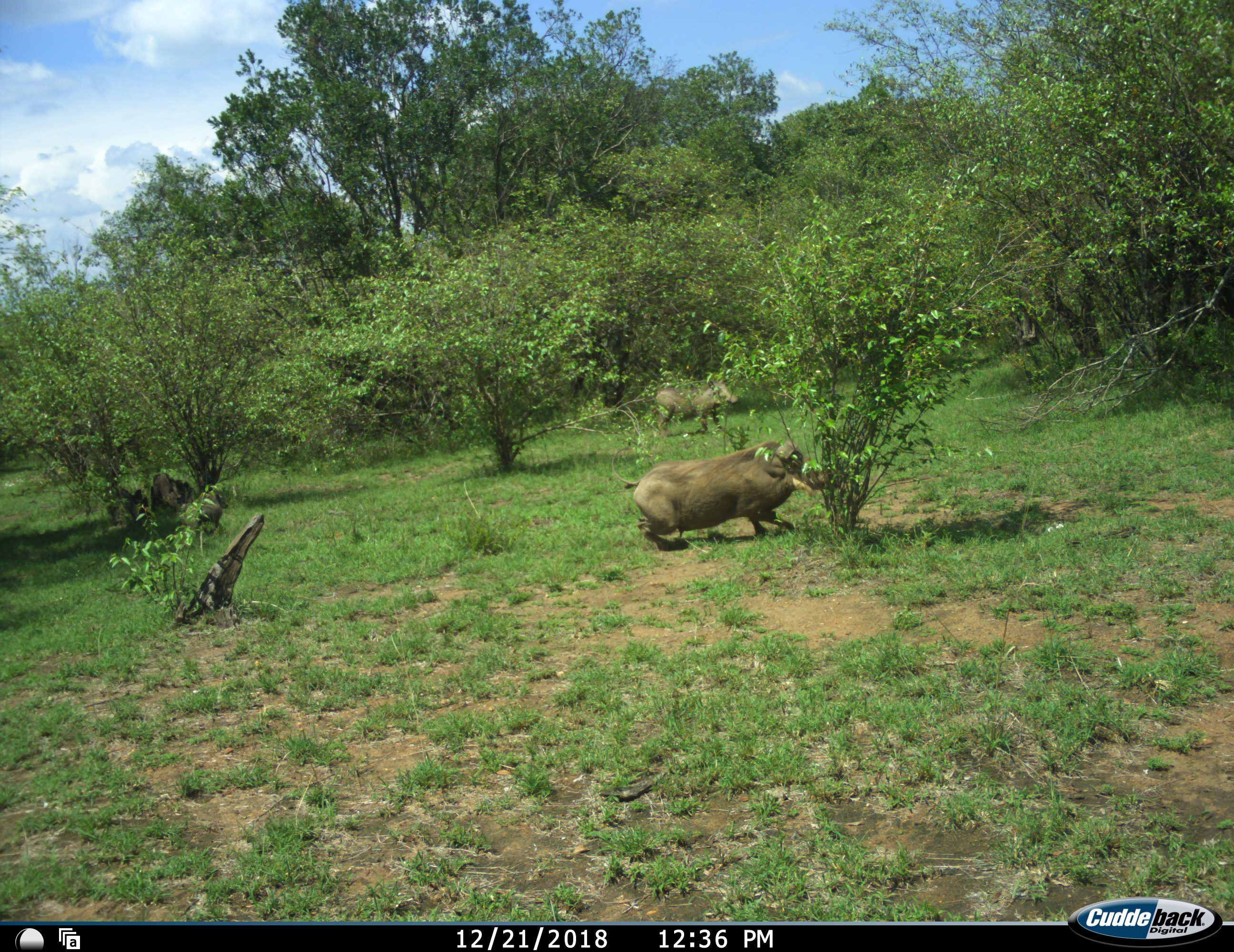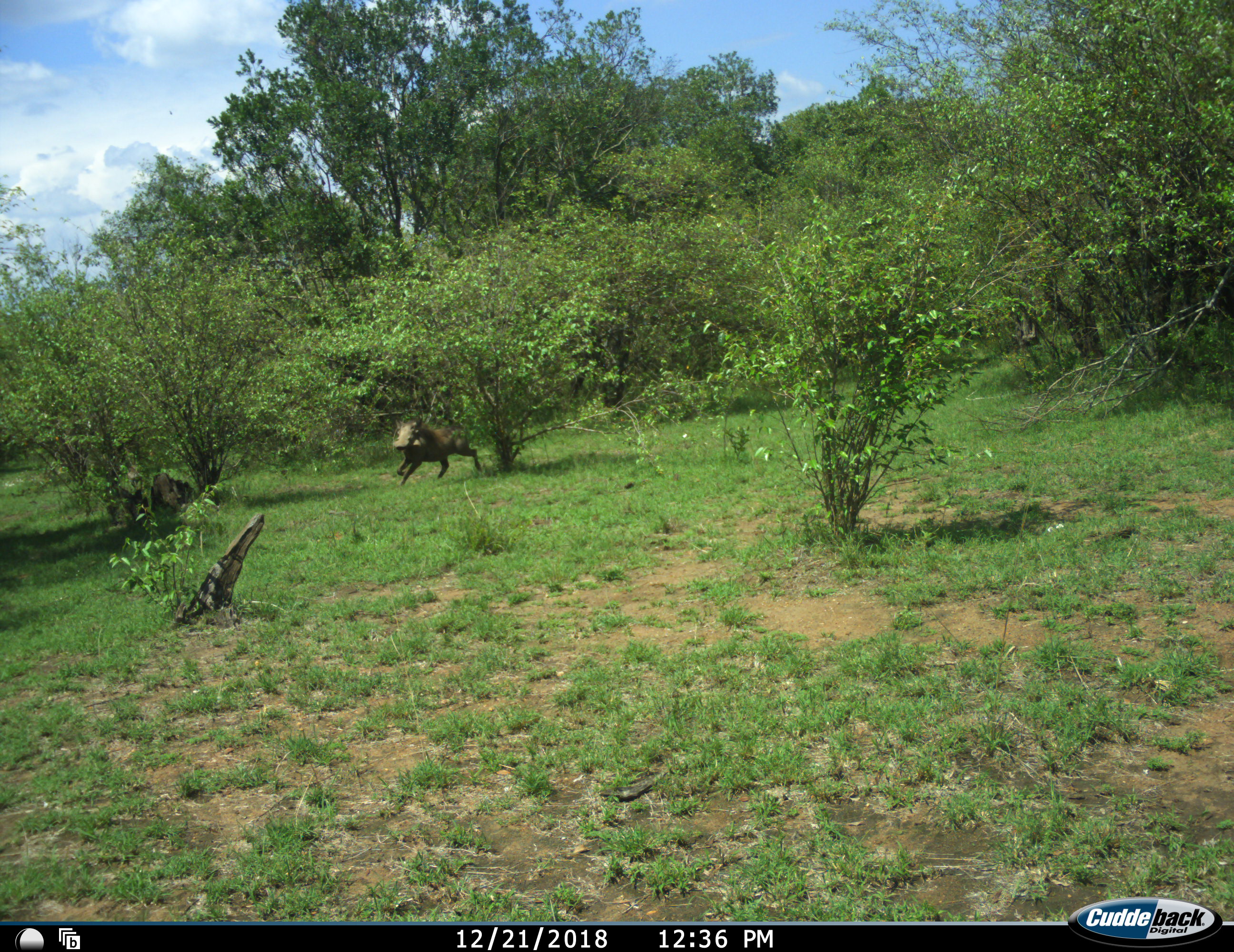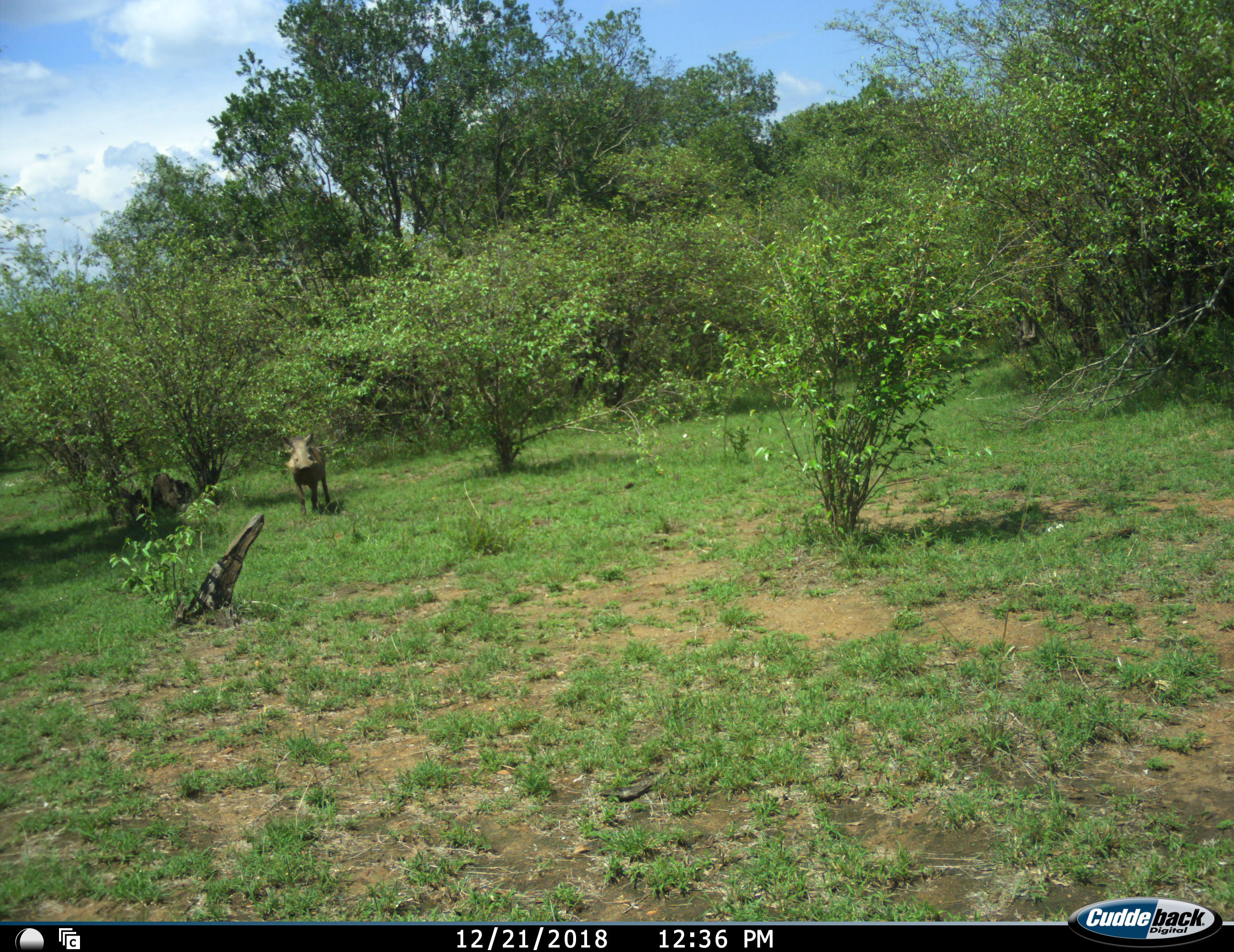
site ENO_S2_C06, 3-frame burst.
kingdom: Animalia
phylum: Chordata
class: Mammalia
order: Artiodactyla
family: Suidae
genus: Phacochoerus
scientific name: Phacochoerus africanus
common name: warthog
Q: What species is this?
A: Warthog (Phacochoerus africanus).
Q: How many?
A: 3.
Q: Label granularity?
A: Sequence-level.